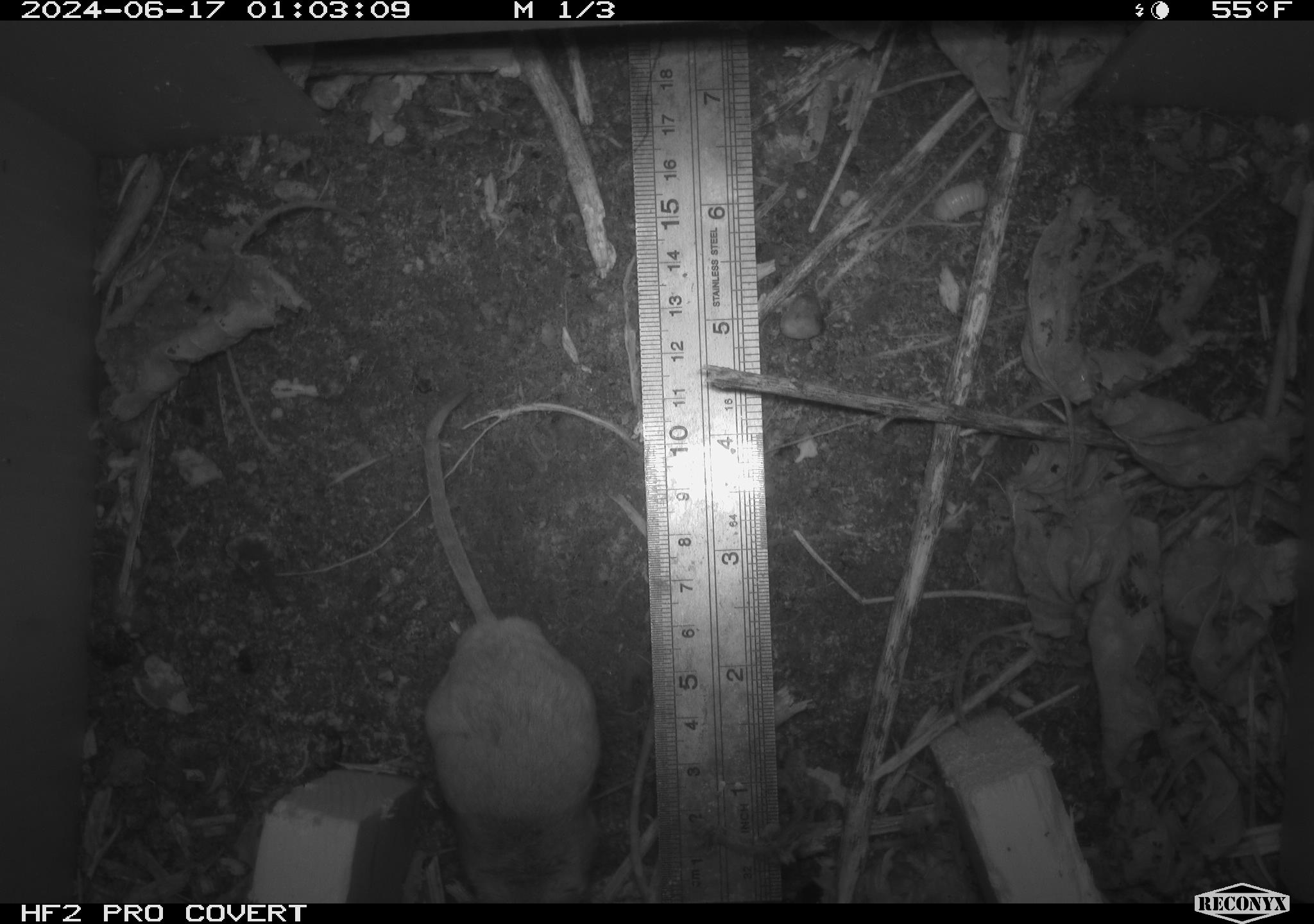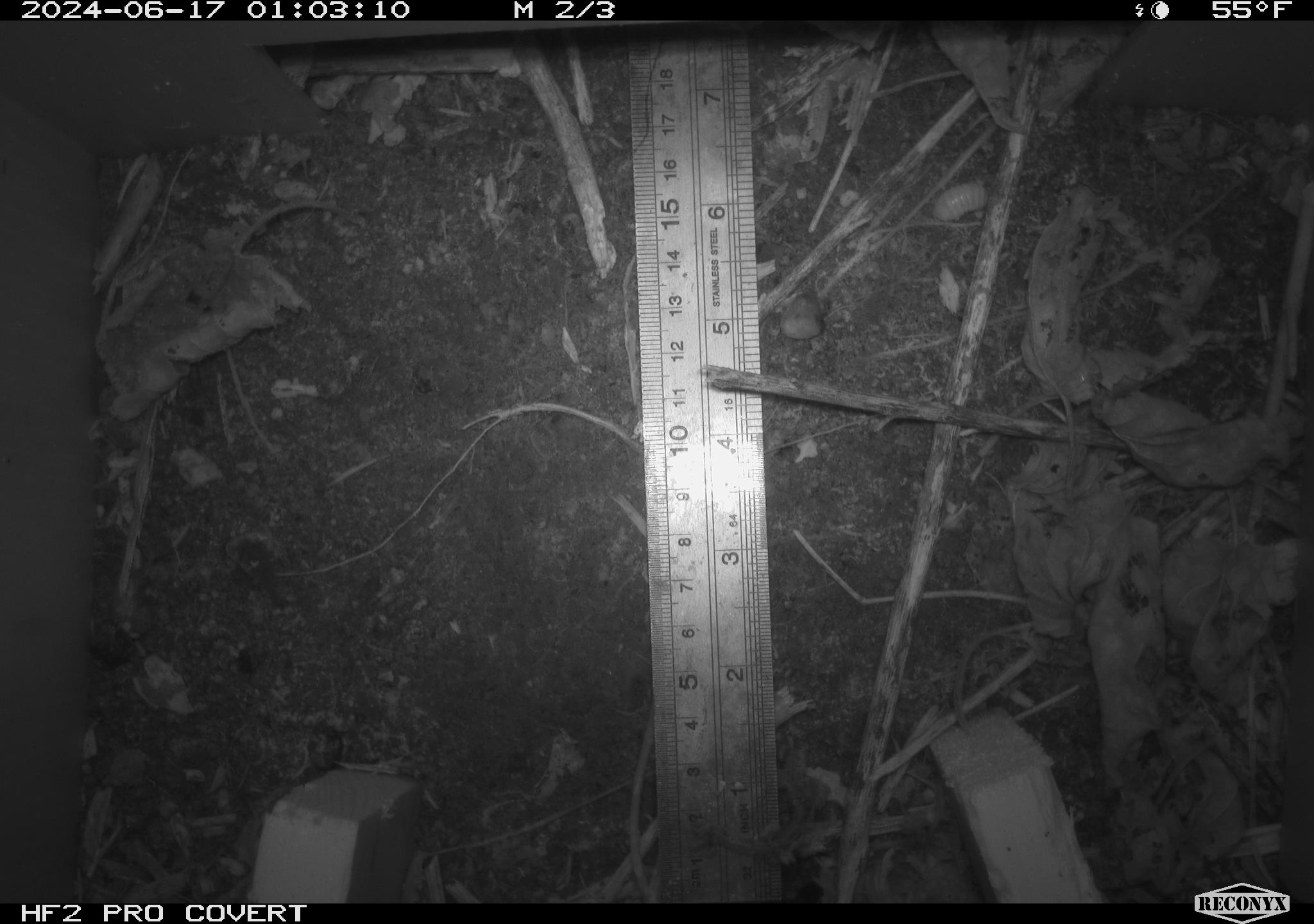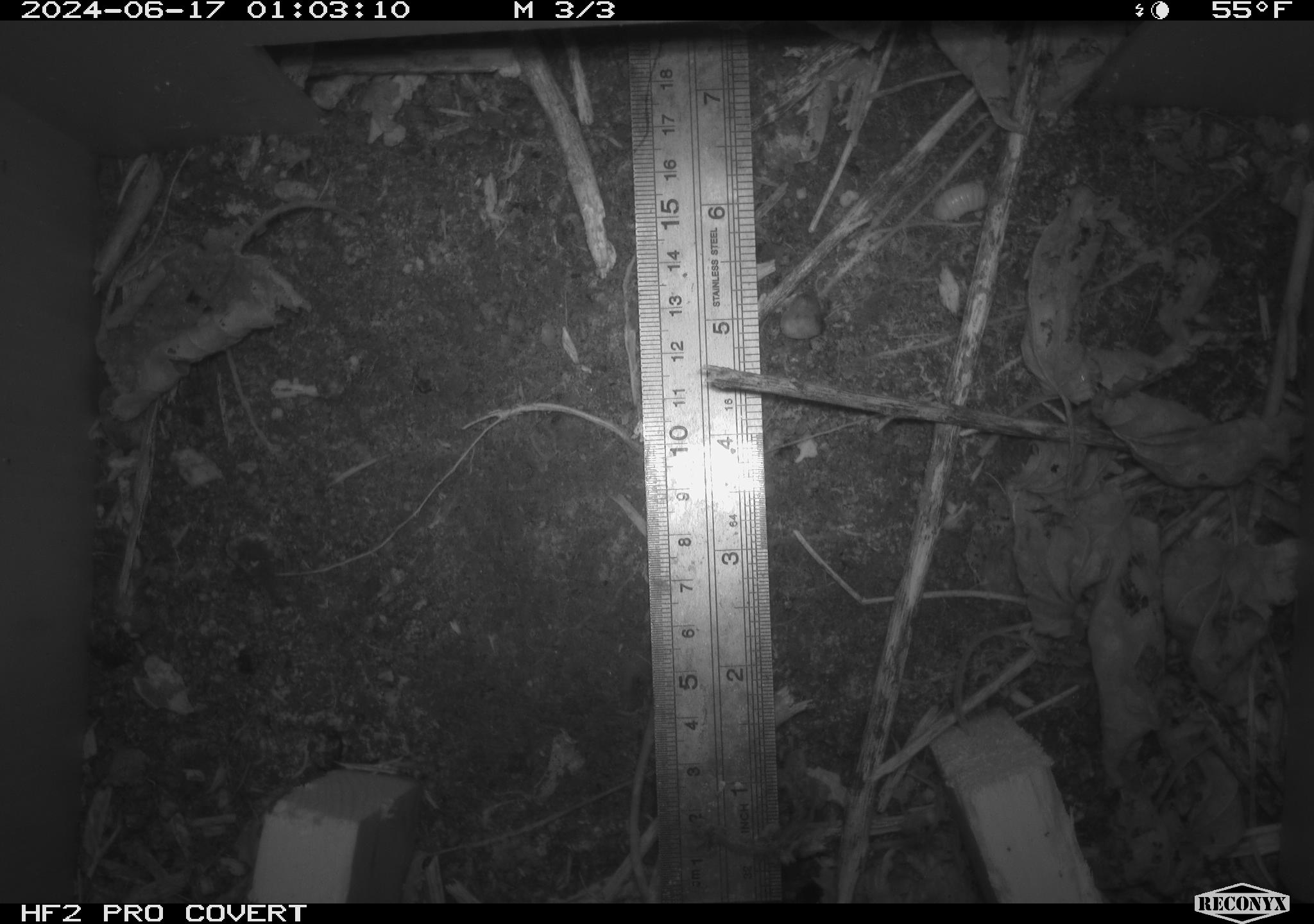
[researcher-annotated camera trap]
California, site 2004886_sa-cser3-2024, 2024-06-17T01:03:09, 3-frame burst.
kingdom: Animalia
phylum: Chordata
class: Mammalia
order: Rodentia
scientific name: Rodentia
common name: rodent